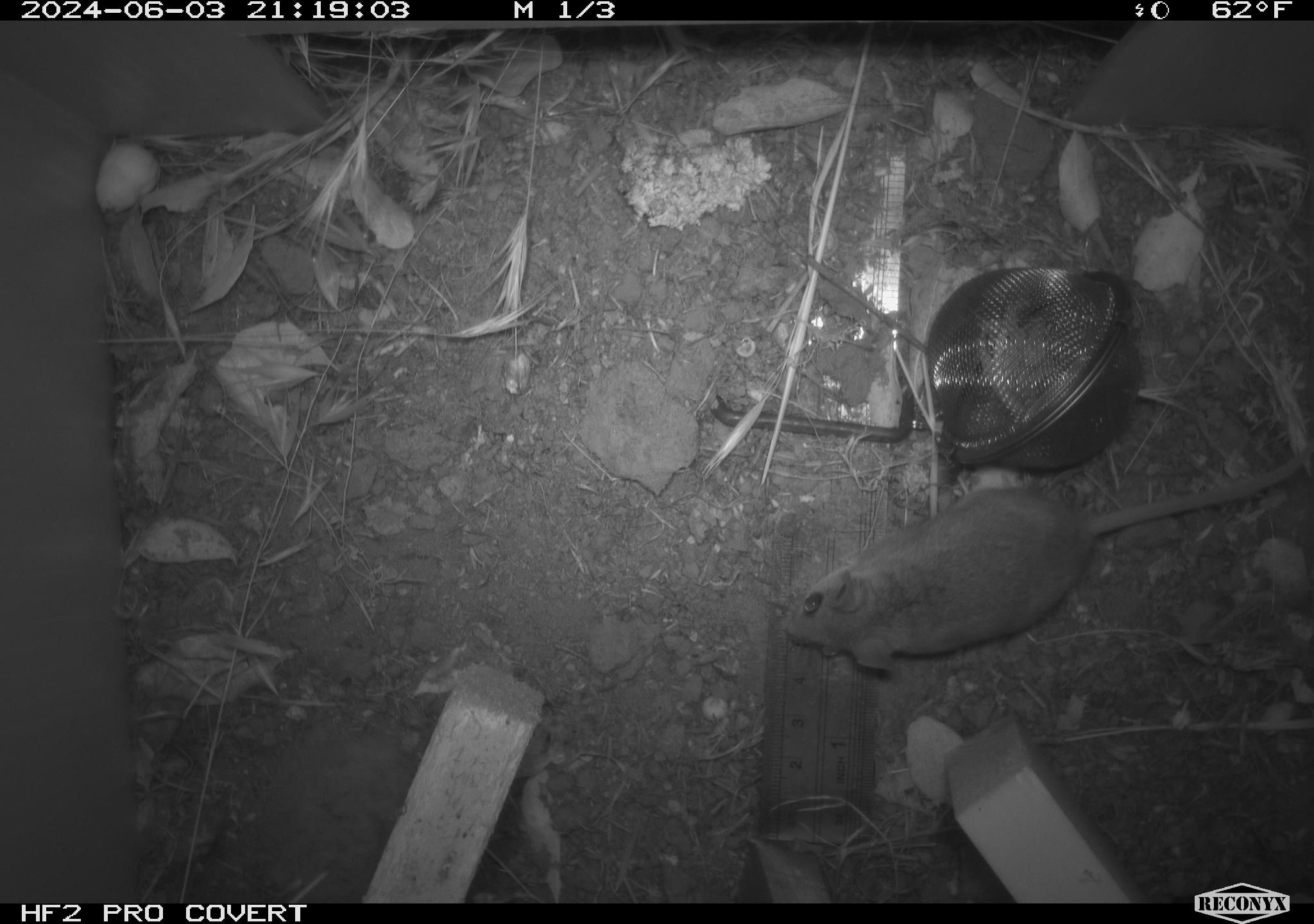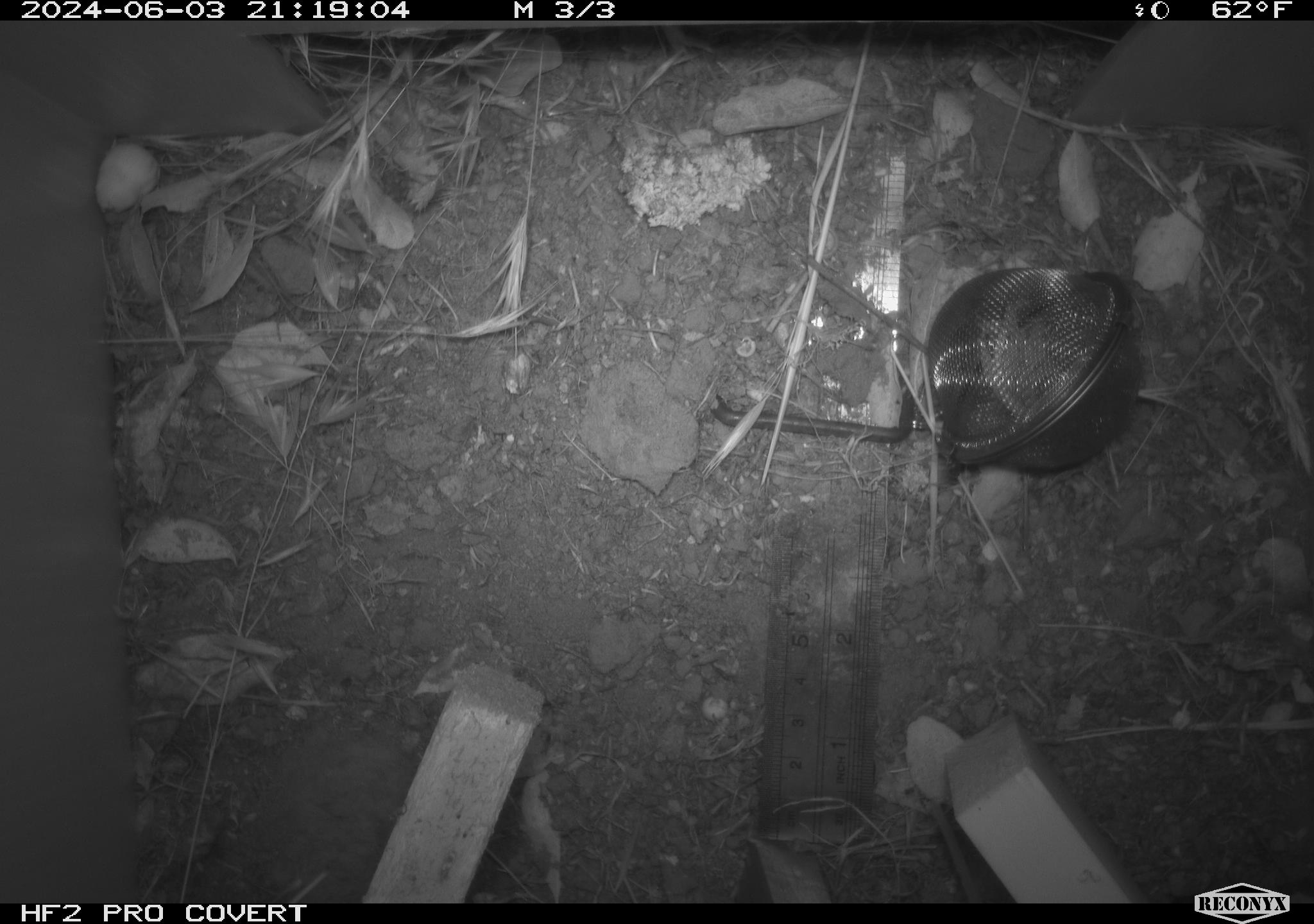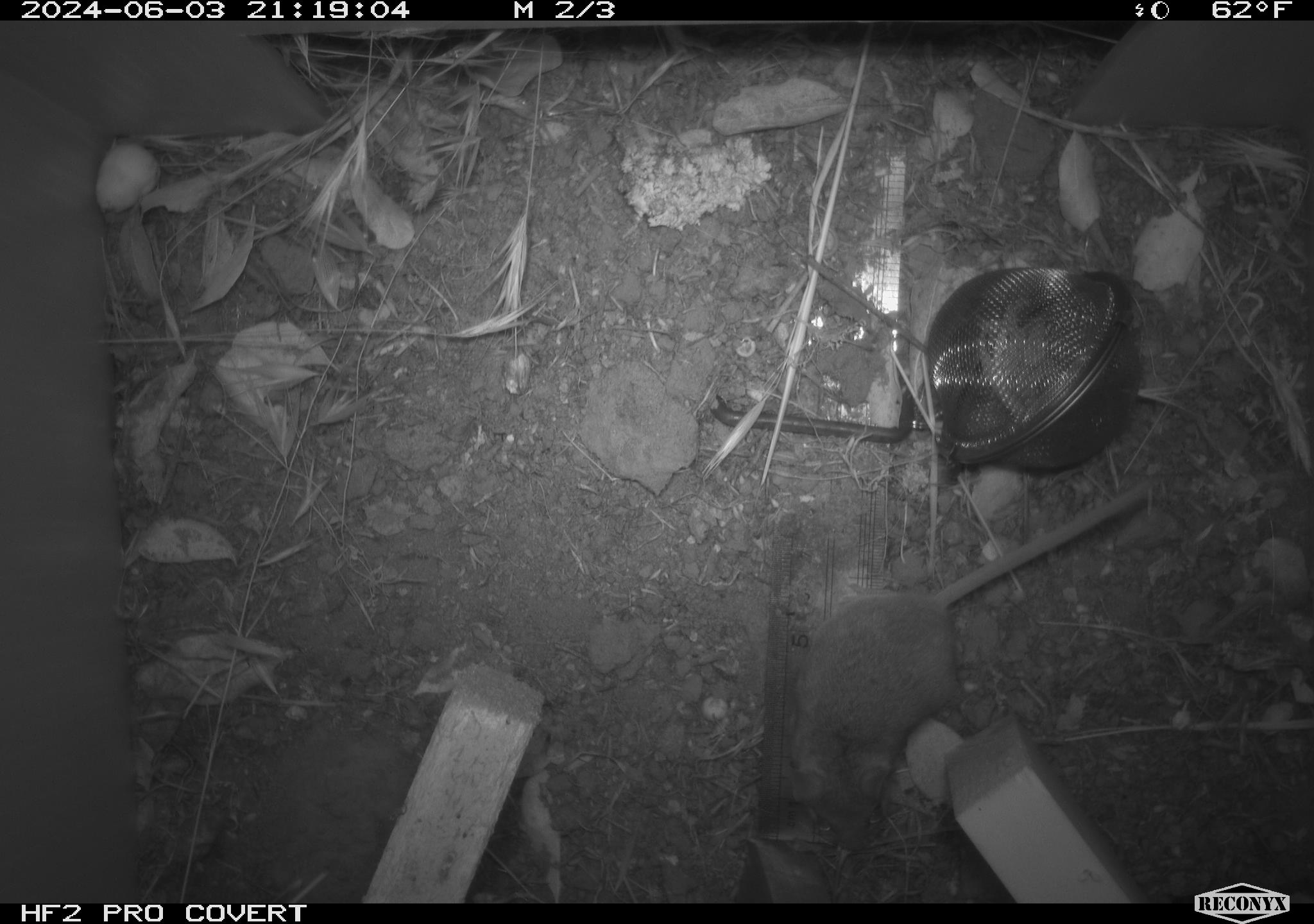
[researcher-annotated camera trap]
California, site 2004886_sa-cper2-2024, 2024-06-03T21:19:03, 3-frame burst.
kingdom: Animalia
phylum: Chordata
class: Mammalia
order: Rodentia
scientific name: Rodentia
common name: rodent